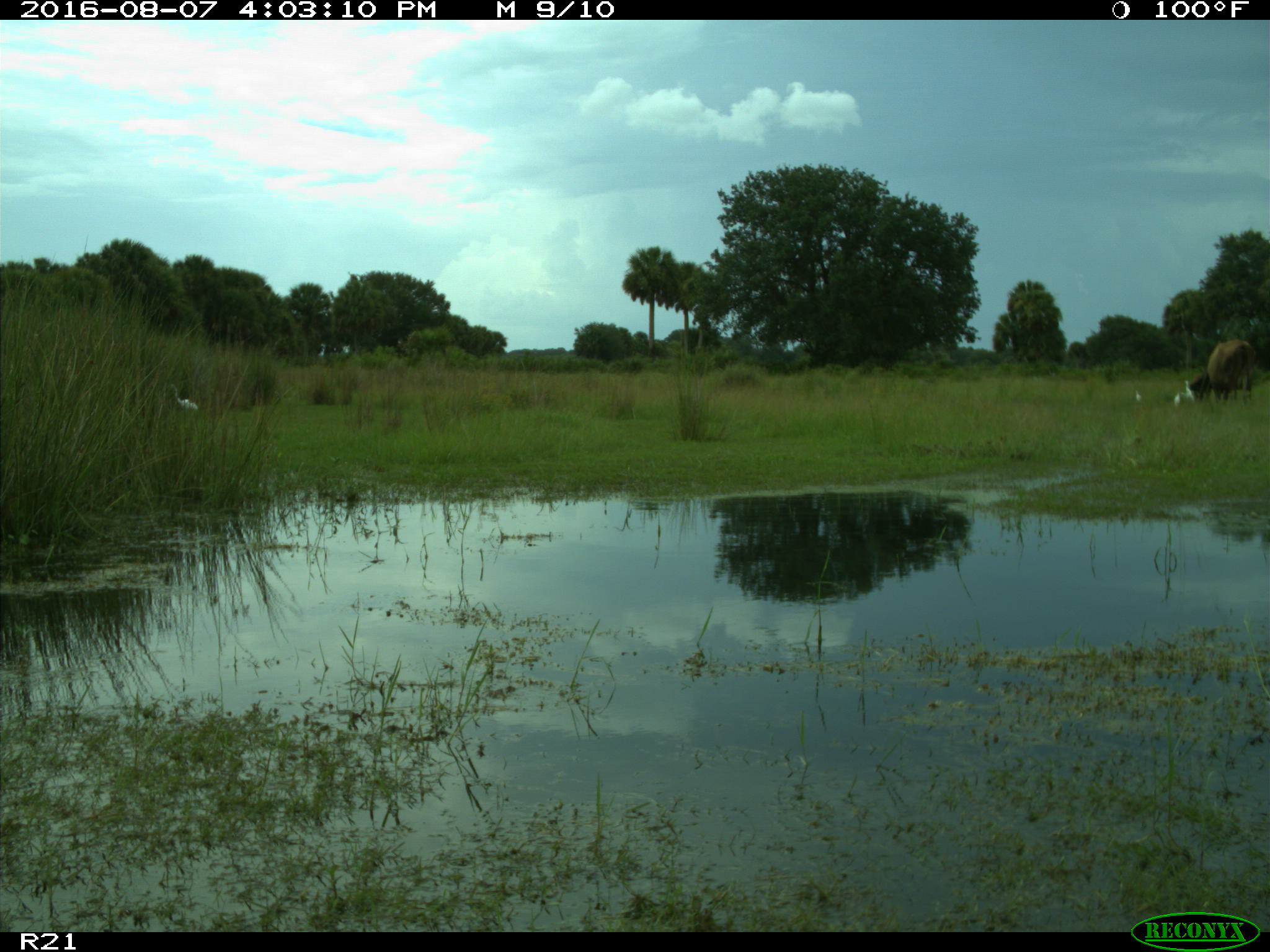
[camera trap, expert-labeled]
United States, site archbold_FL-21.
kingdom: Animalia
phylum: Chordata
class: Mammalia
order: Artiodactyla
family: Bovidae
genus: Bos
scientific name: Bos taurus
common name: domestic cow